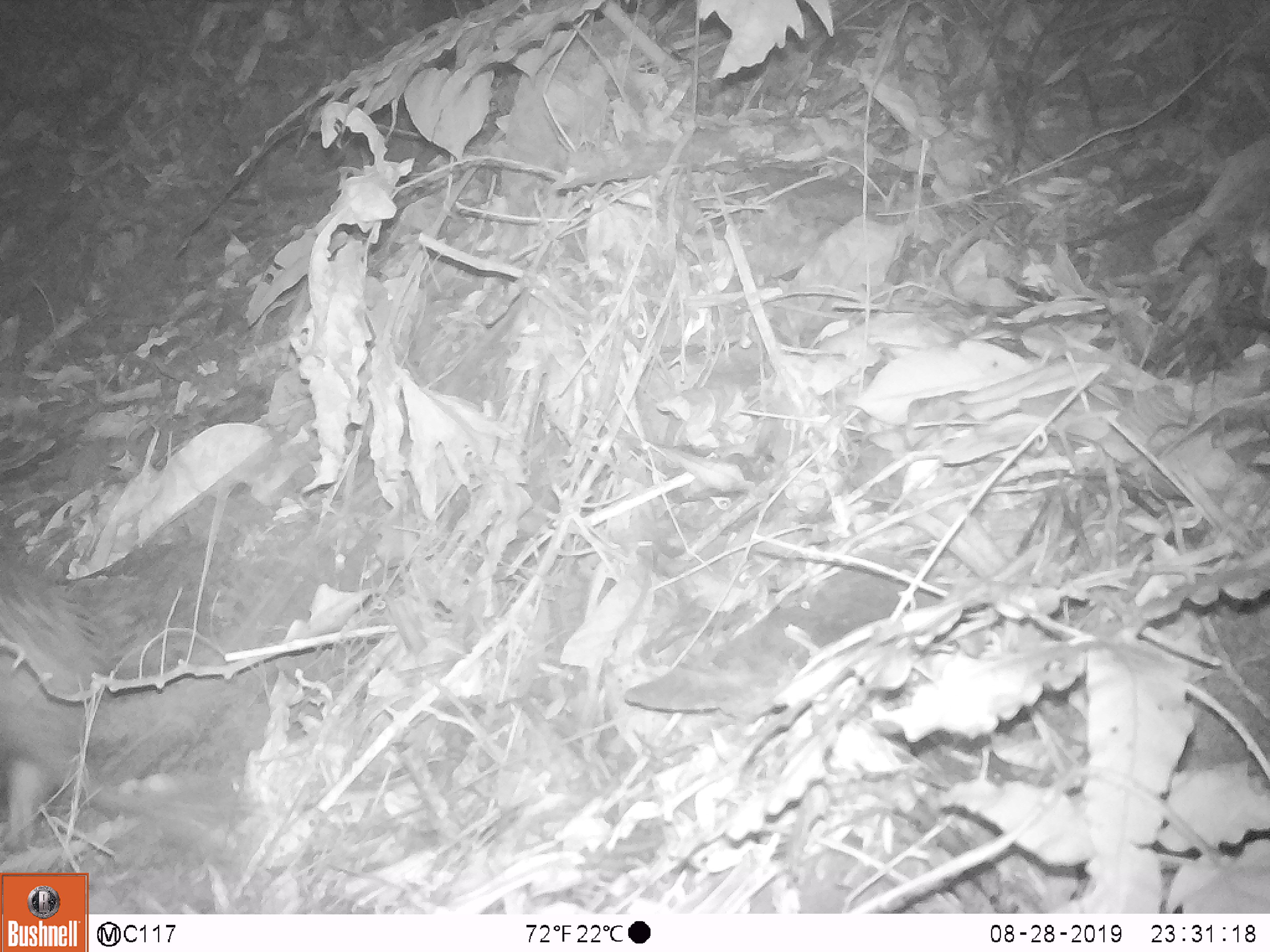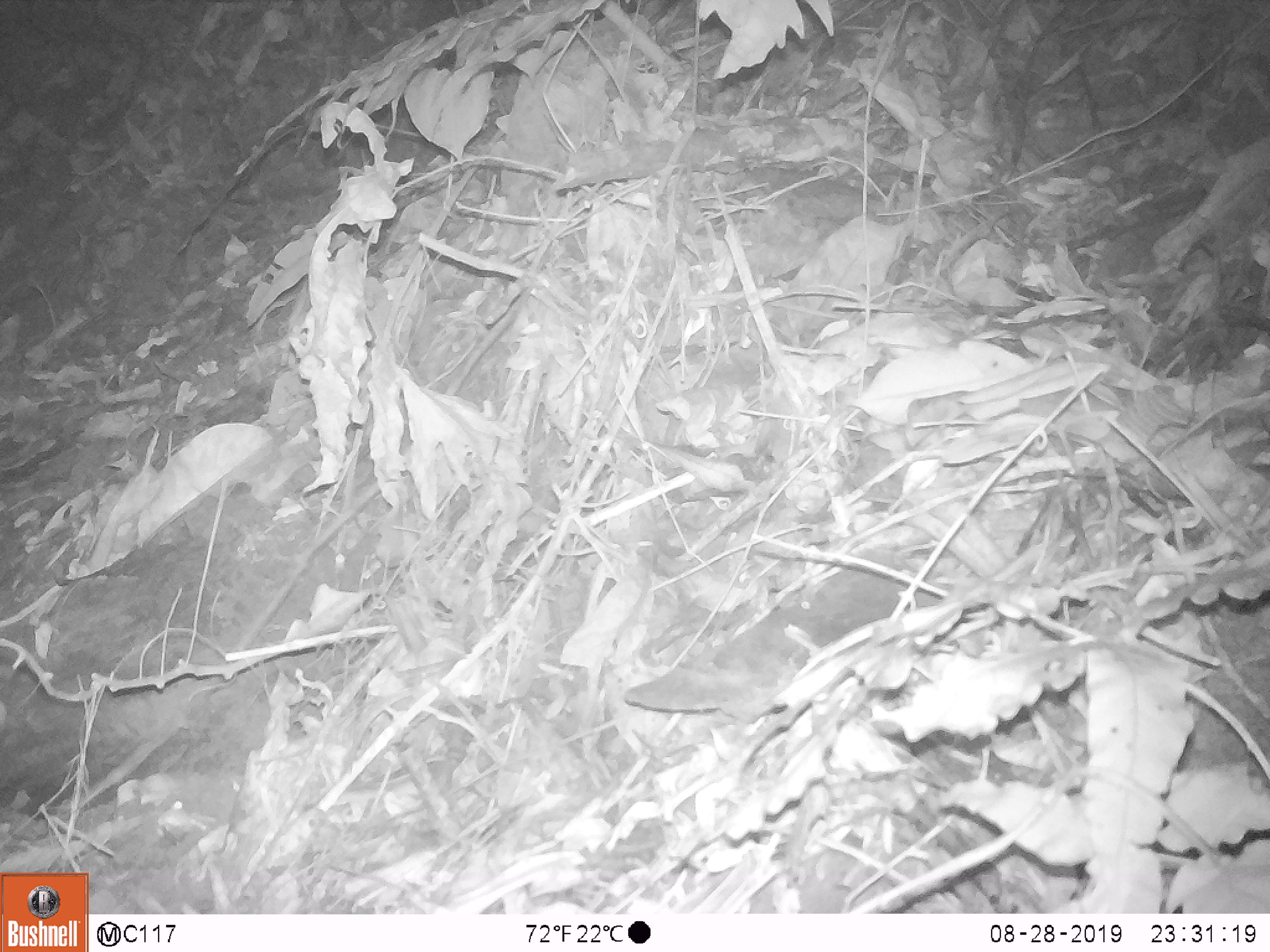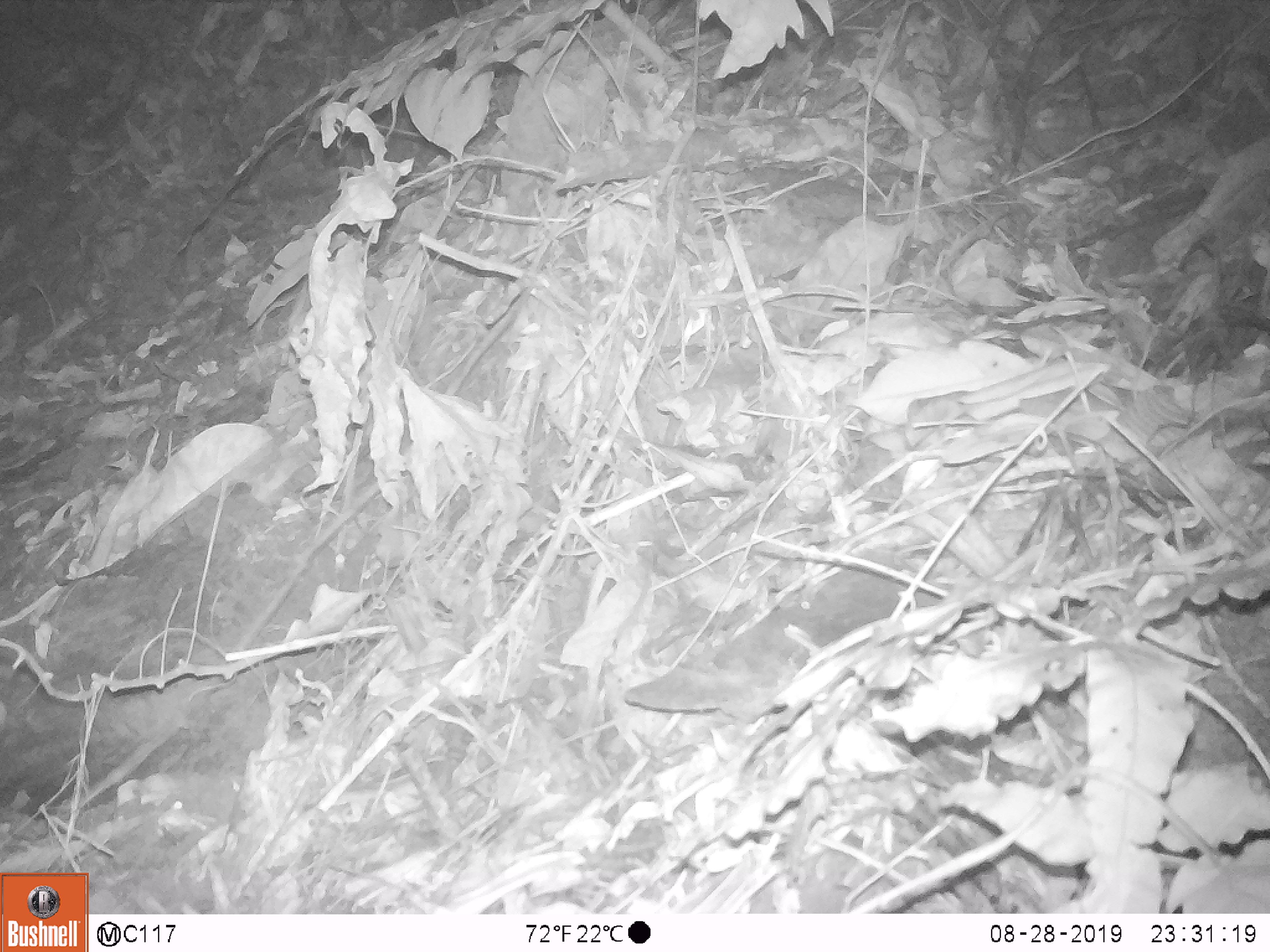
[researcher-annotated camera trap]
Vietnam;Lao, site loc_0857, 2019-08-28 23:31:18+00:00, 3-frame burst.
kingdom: Animalia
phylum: Chordata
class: Mammalia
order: Rodentia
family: Hystricidae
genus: Atherurus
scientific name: Atherurus macrourus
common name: asiatic brush-tailed porcupine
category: asiatic brush tailed porcupine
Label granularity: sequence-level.